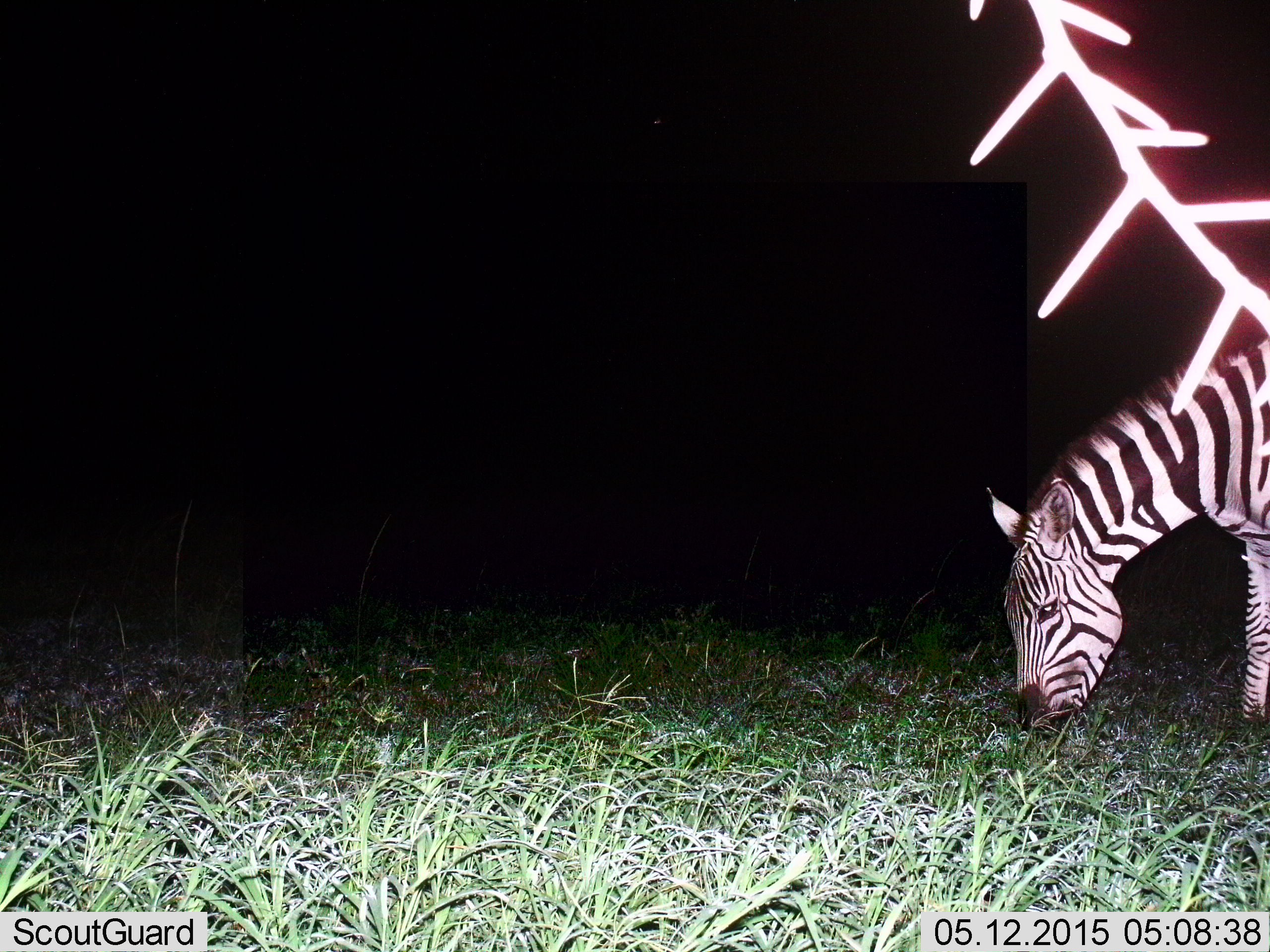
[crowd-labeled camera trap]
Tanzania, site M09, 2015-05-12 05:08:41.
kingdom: Animalia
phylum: Chordata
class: Mammalia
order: Perissodactyla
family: Equidae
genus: Equus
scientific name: Equus quagga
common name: plains zebra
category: zebra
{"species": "zebra (plains zebra) (Equus quagga)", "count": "1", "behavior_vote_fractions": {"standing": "0%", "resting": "0%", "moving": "10%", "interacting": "0%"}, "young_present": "0%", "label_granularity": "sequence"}